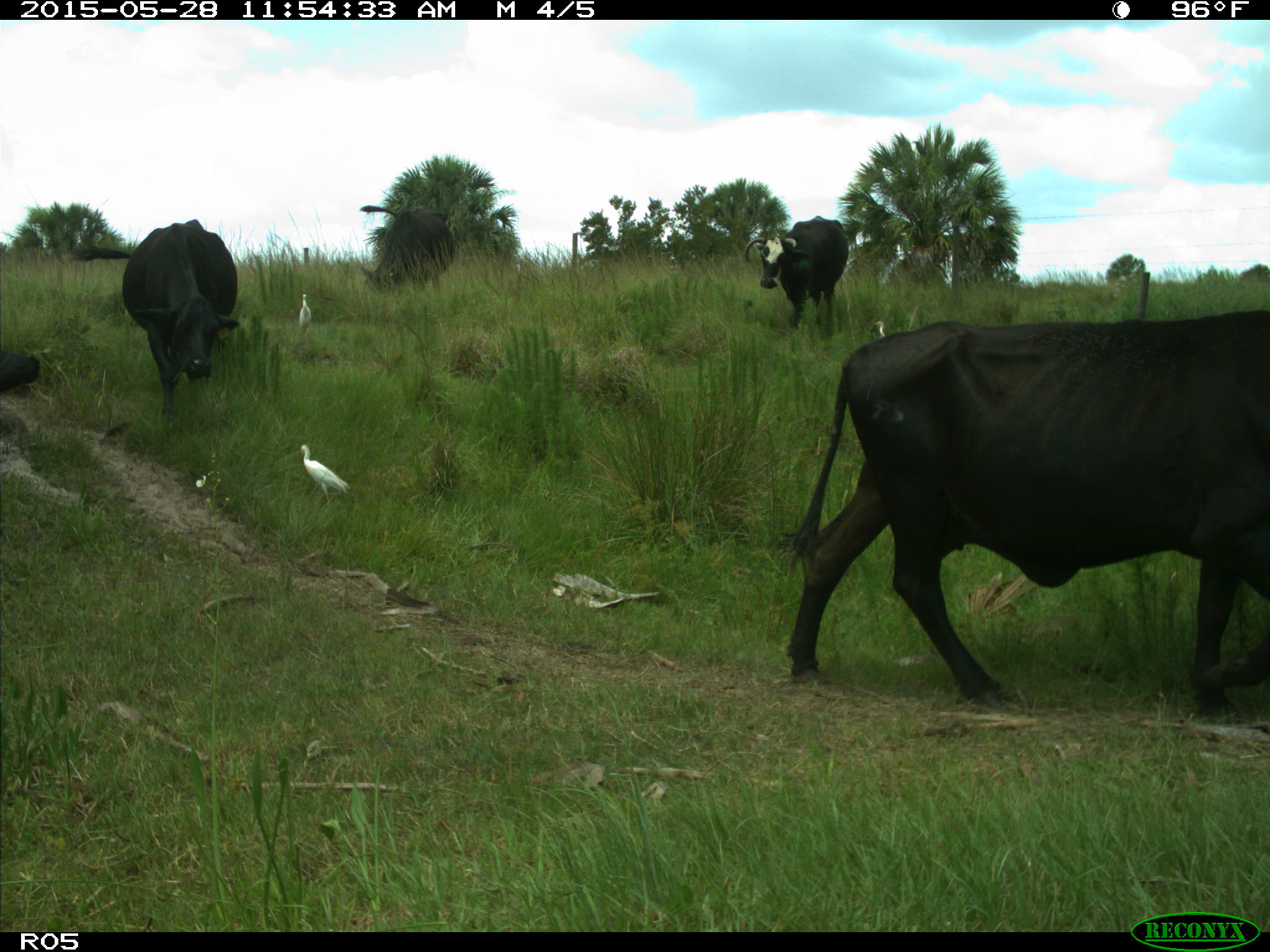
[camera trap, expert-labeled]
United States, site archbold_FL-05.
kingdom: Animalia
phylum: Chordata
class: Mammalia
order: Artiodactyla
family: Bovidae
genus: Bos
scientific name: Bos taurus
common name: domestic cow